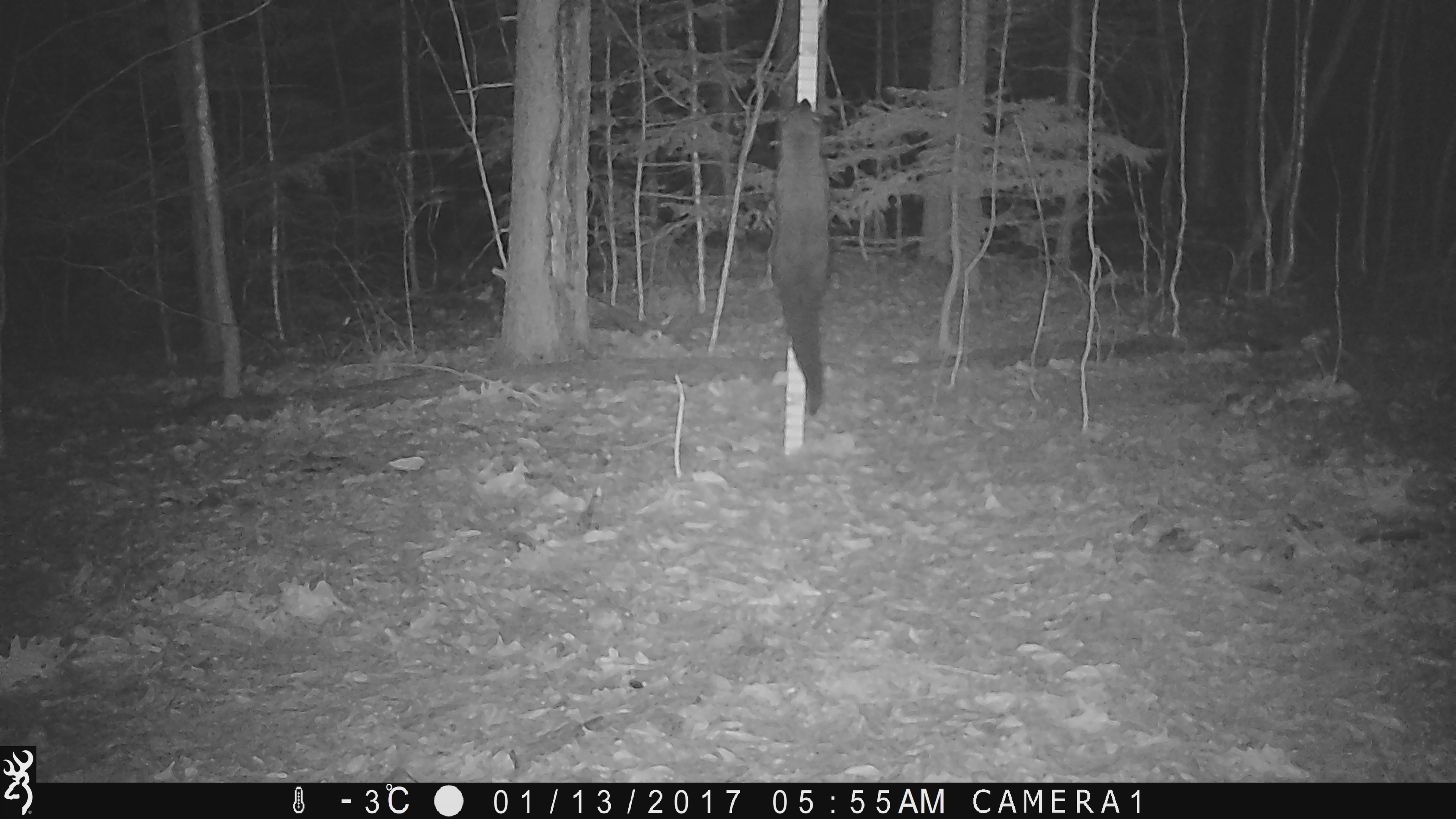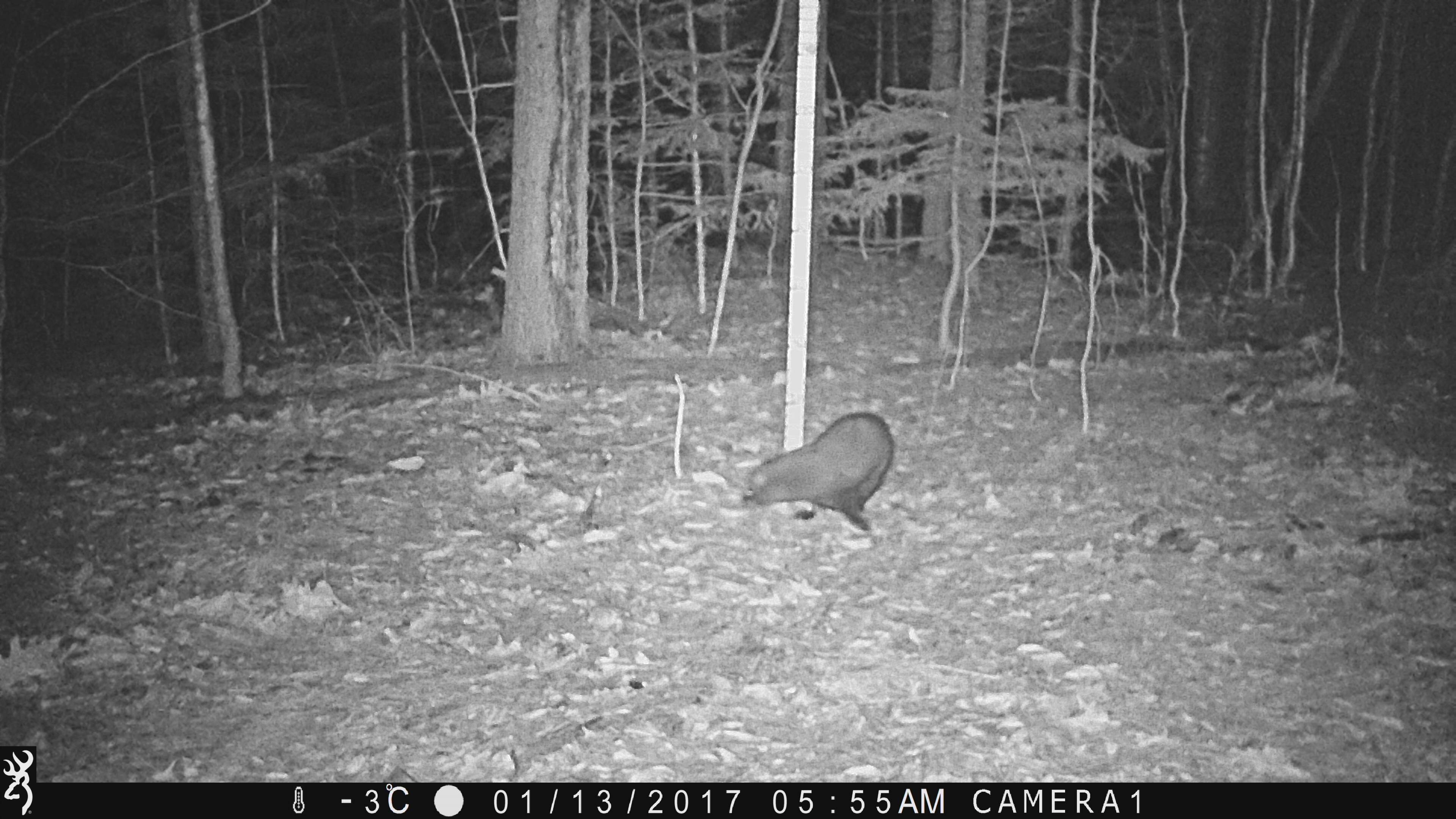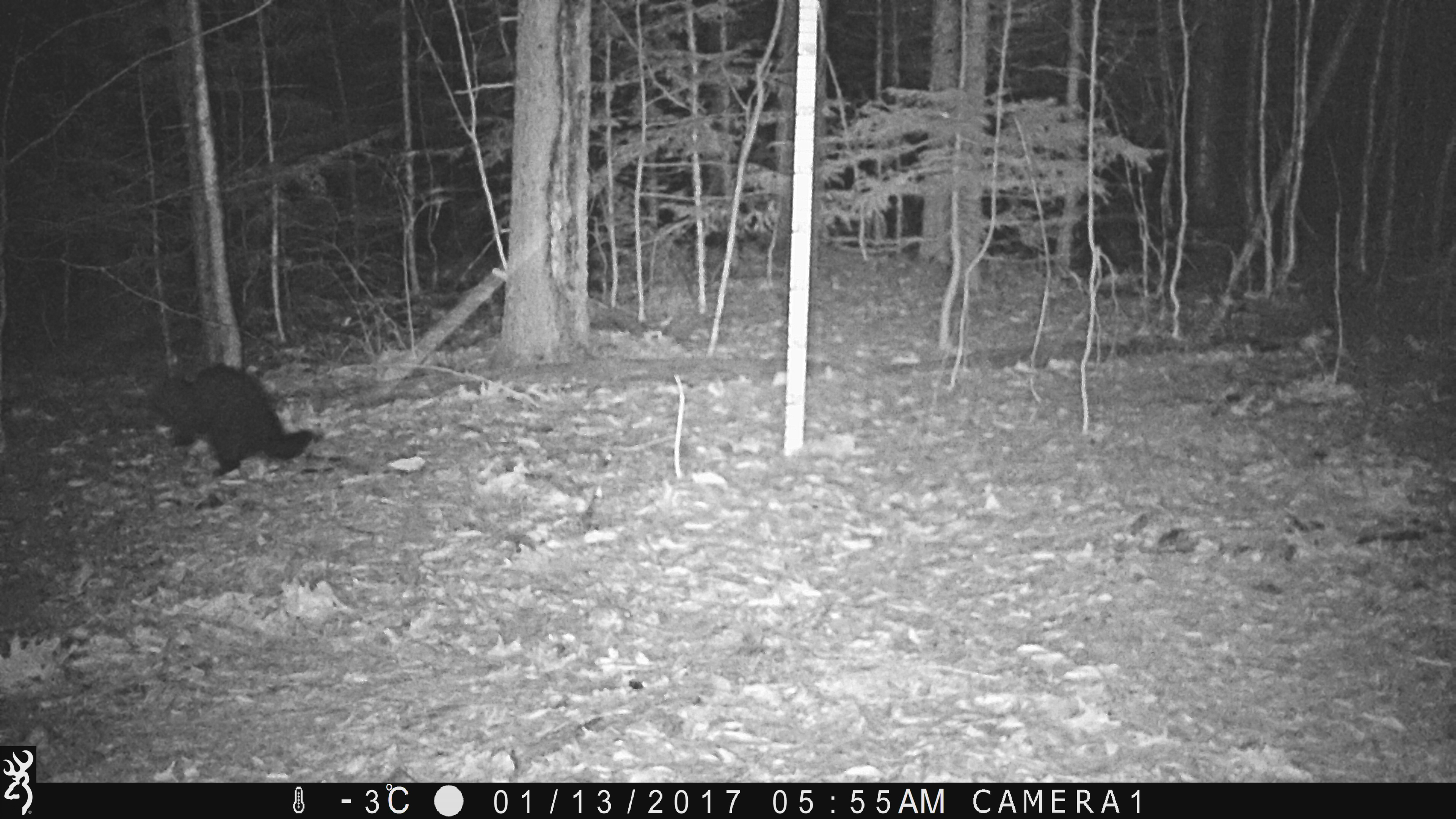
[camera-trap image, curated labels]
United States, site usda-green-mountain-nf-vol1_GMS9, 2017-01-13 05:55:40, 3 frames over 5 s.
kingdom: Animalia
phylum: Chordata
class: Mammalia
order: Carnivora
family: Mustelidae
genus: Pekania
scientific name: Pekania pennanti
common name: fisher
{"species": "fisher (Pekania pennanti)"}